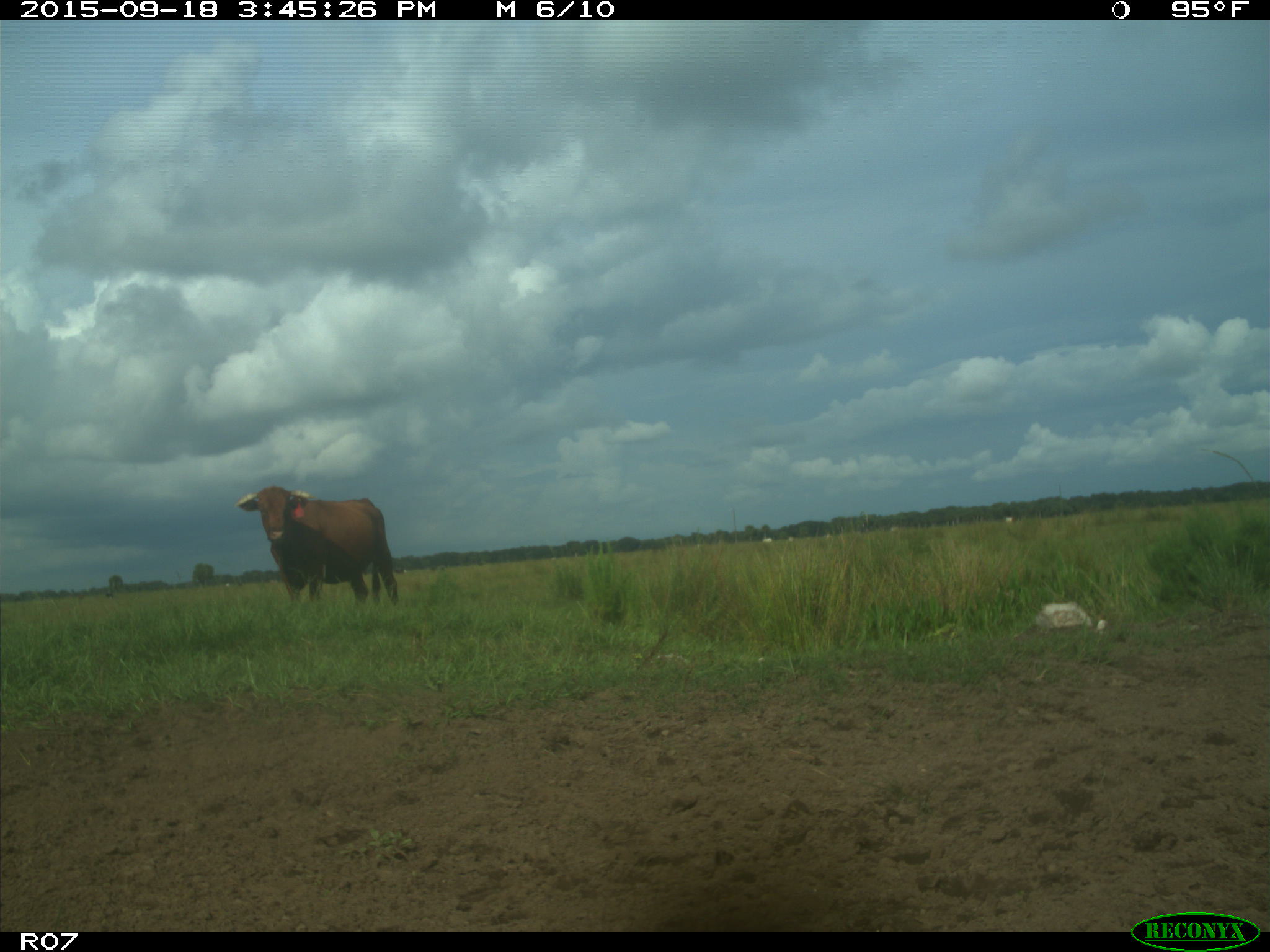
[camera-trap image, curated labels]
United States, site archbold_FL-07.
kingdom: Animalia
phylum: Chordata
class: Mammalia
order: Artiodactyla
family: Bovidae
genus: Bos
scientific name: Bos taurus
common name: domestic cow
Bos taurus (domestic cow).